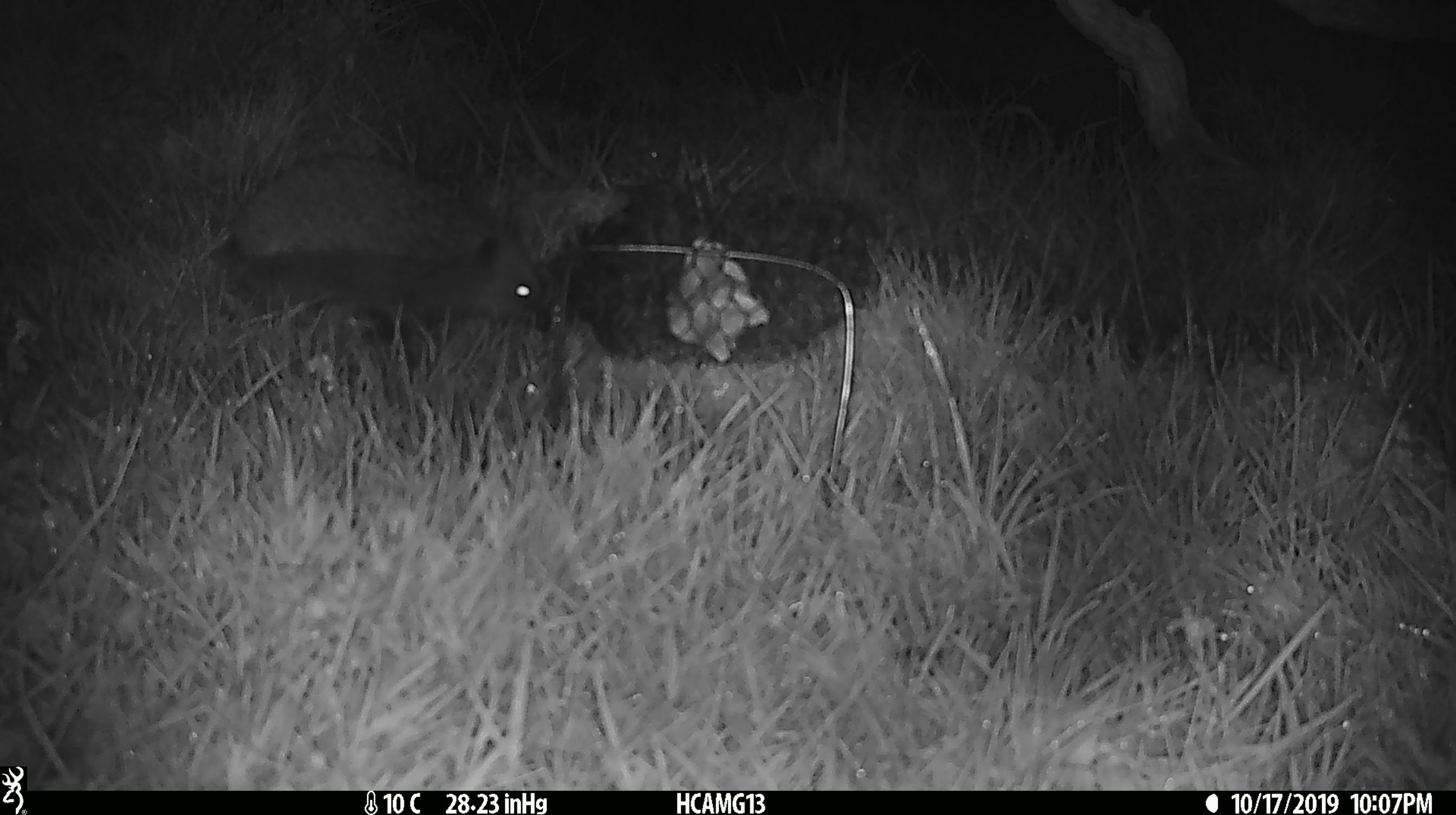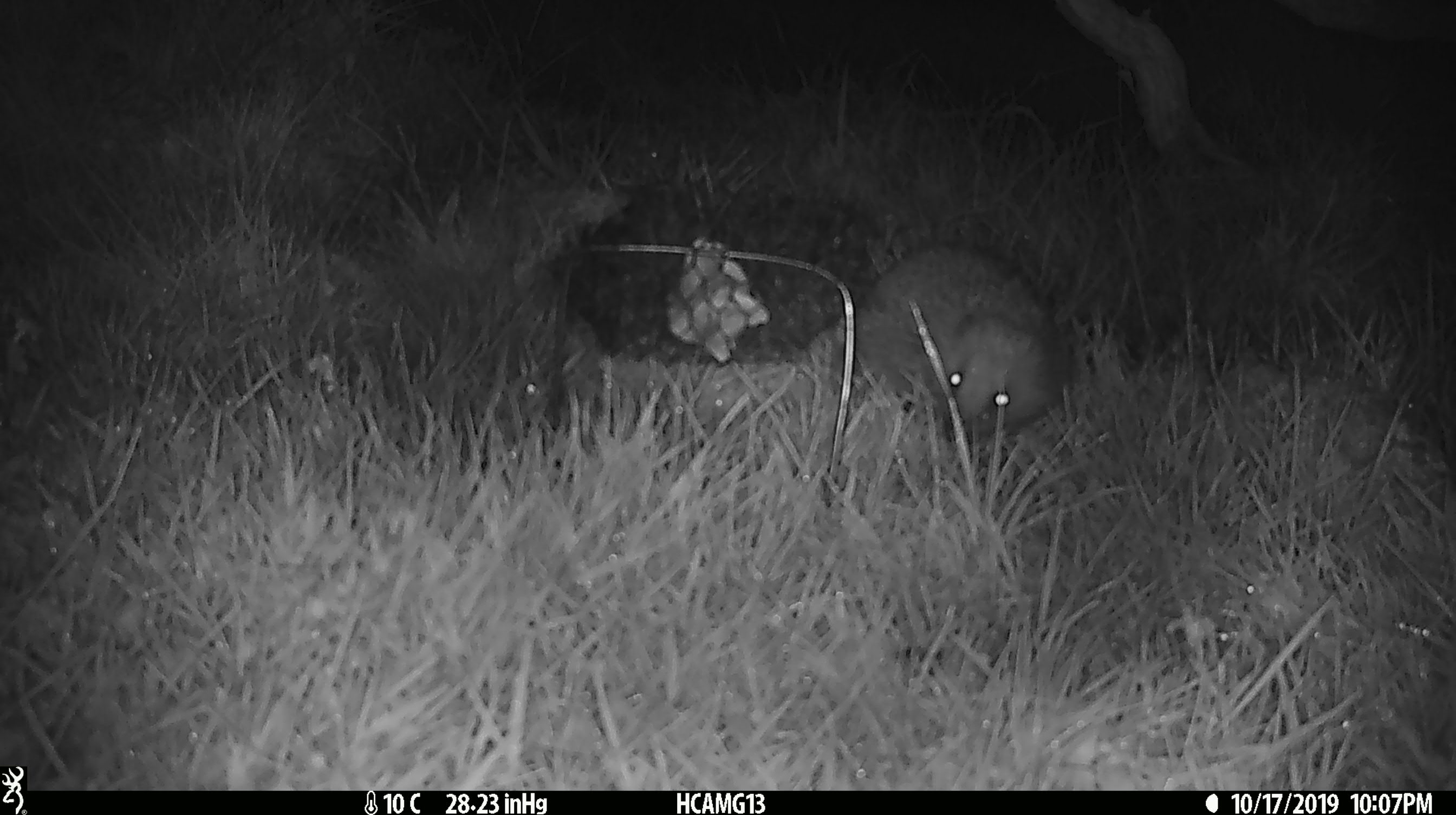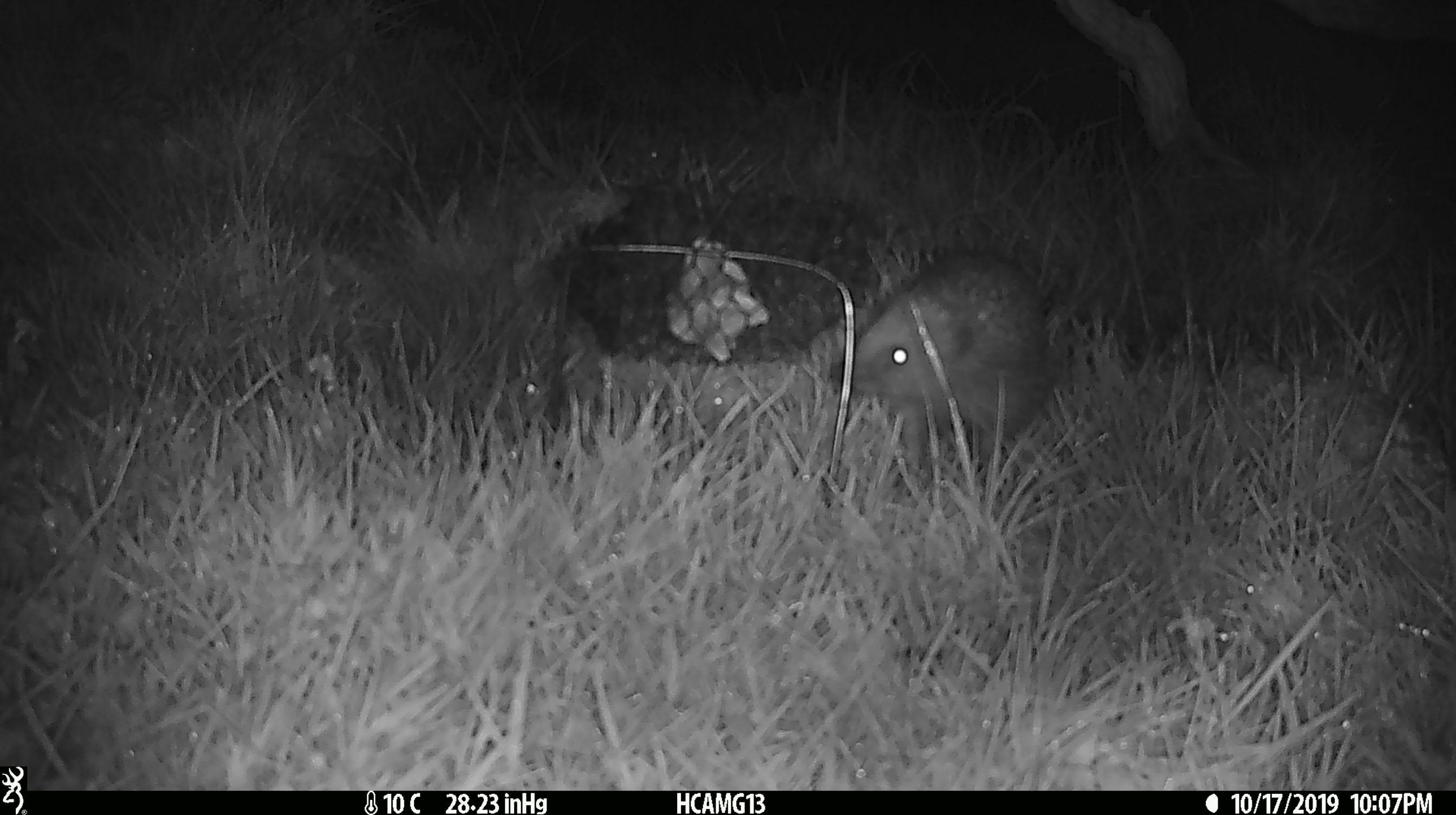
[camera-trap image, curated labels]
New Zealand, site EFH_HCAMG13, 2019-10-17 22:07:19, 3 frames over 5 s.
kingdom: Animalia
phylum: Chordata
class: Mammalia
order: Eulipotyphla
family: Erinaceidae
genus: Erinaceus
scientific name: Erinaceus europaeus europaeus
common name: european hedgehog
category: hedgehog